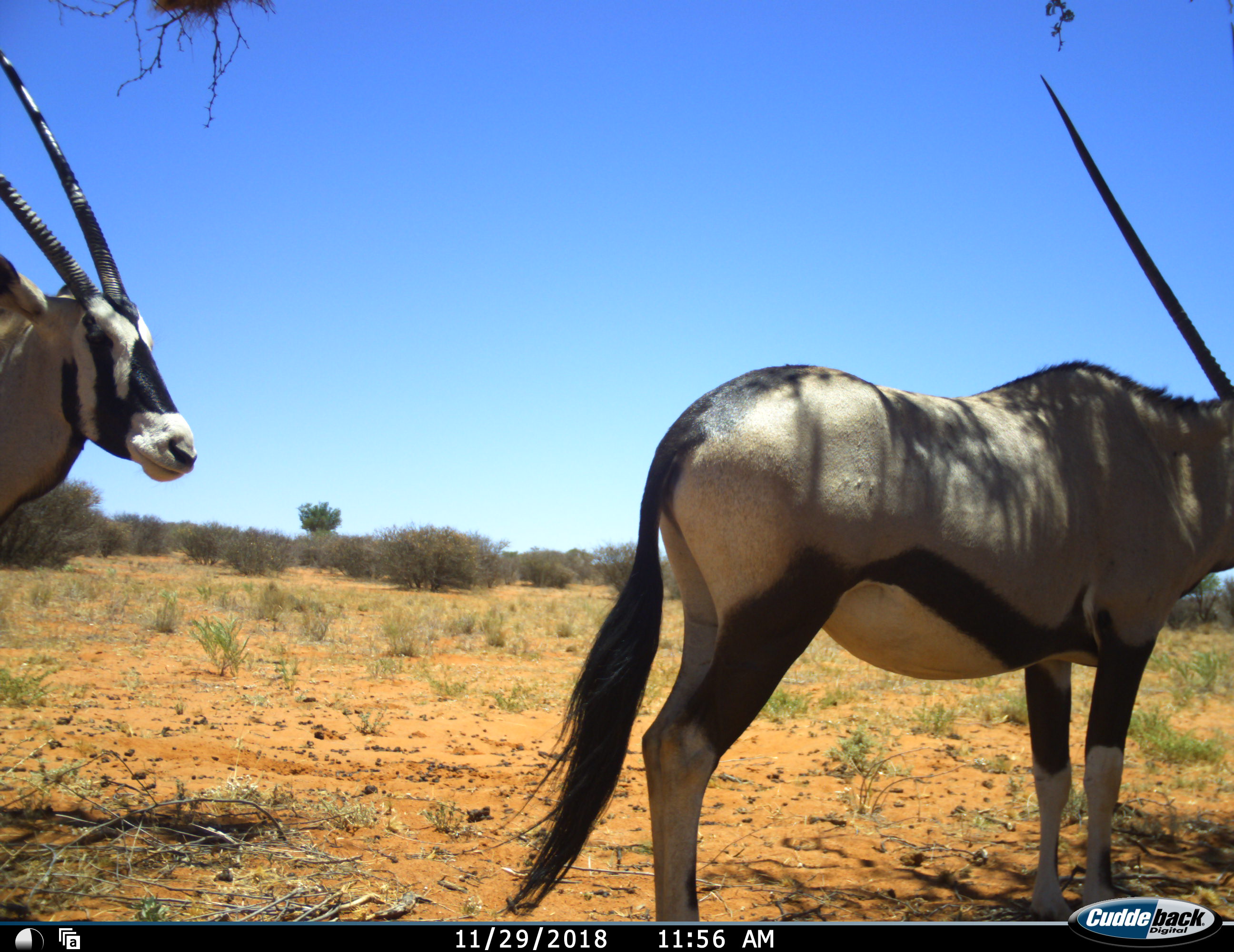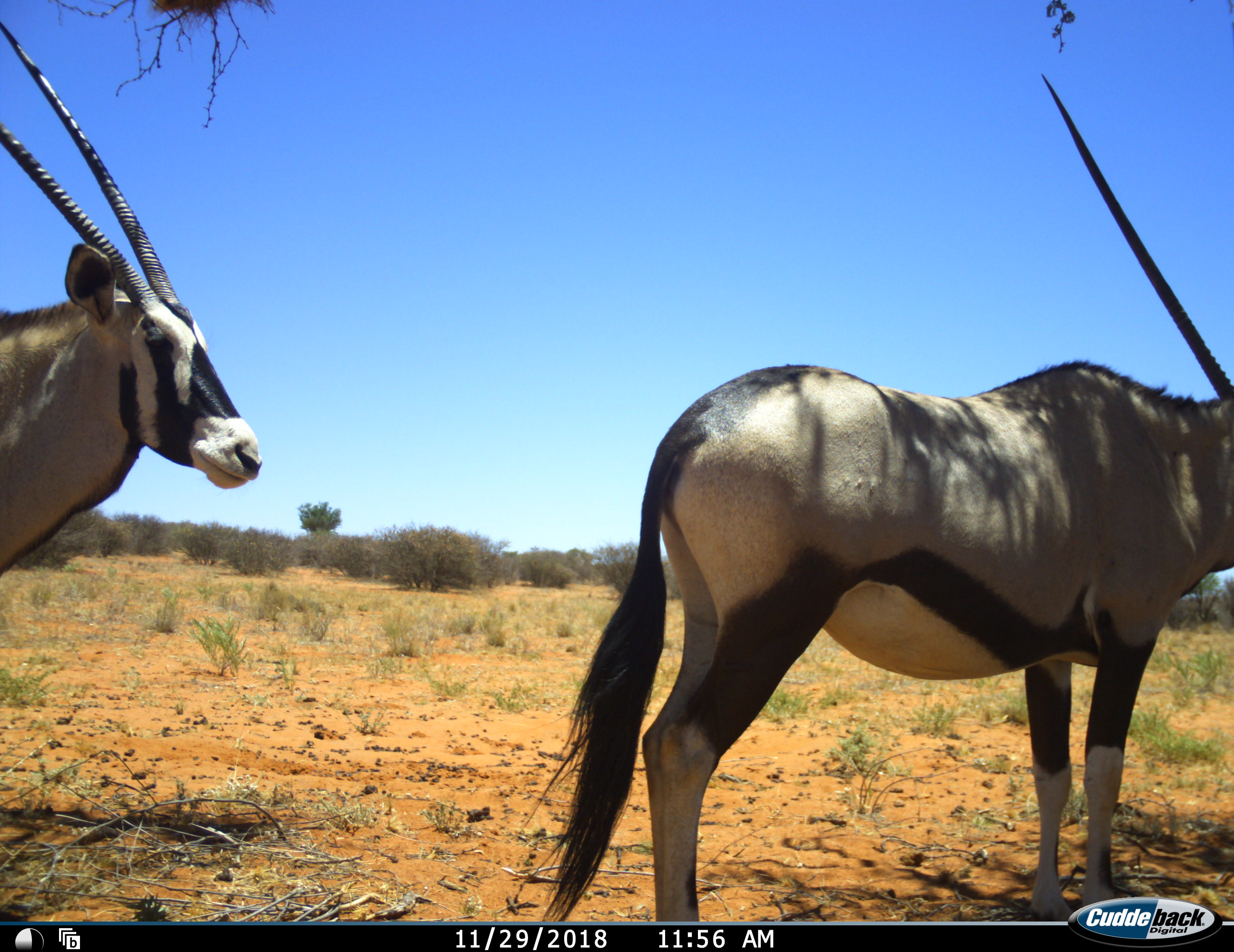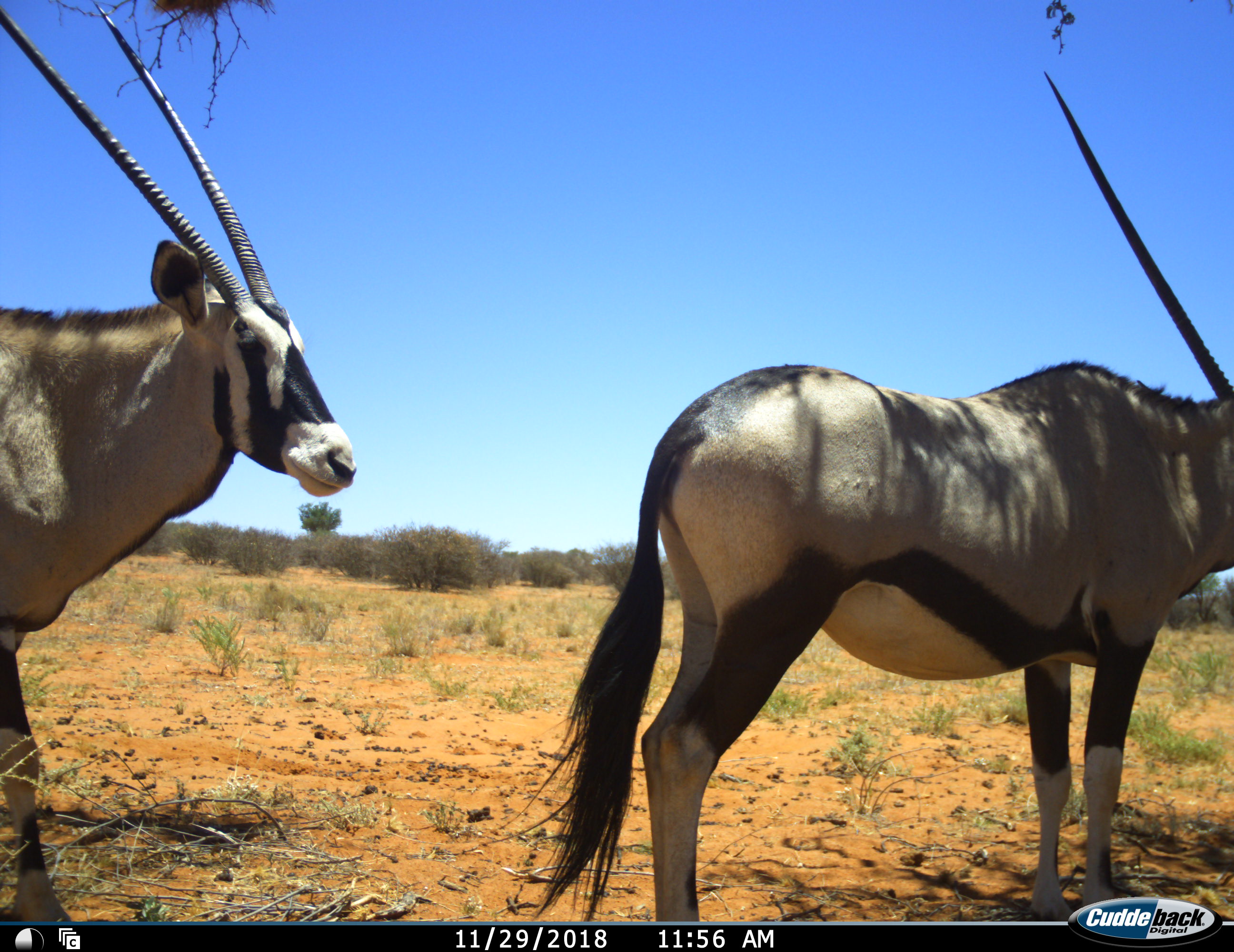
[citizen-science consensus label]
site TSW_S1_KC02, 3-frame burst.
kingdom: Animalia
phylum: Chordata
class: Mammalia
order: Artiodactyla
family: Bovidae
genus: Oryx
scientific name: Oryx gazella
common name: gemsbok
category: oryx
Oryx (gemsbok) (Oryx gazella), count 2. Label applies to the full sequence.